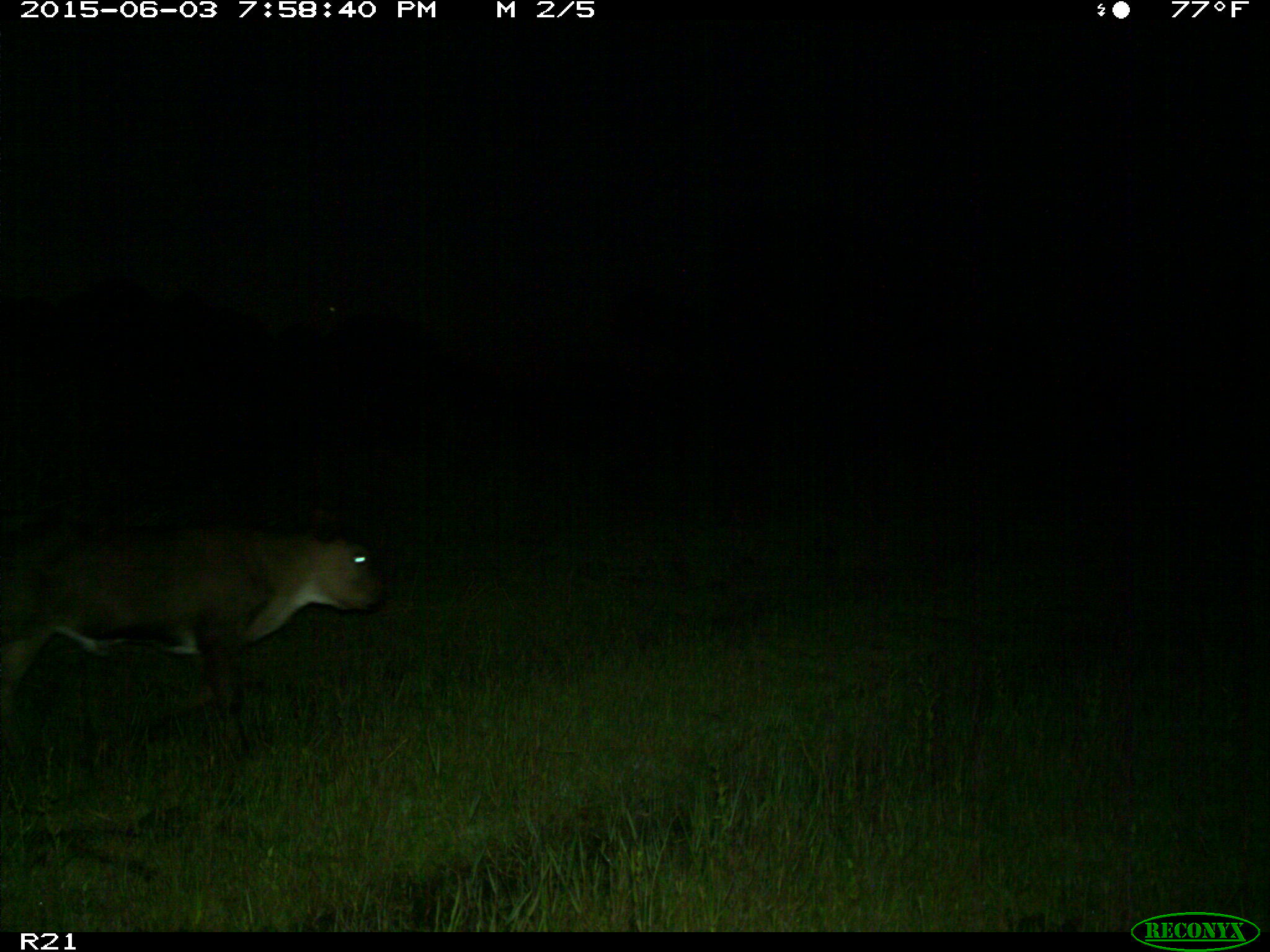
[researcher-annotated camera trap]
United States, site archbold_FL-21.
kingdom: Animalia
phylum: Chordata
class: Mammalia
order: Artiodactyla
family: Bovidae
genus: Bos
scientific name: Bos taurus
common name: domestic cow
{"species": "Bos taurus (domestic cow)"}